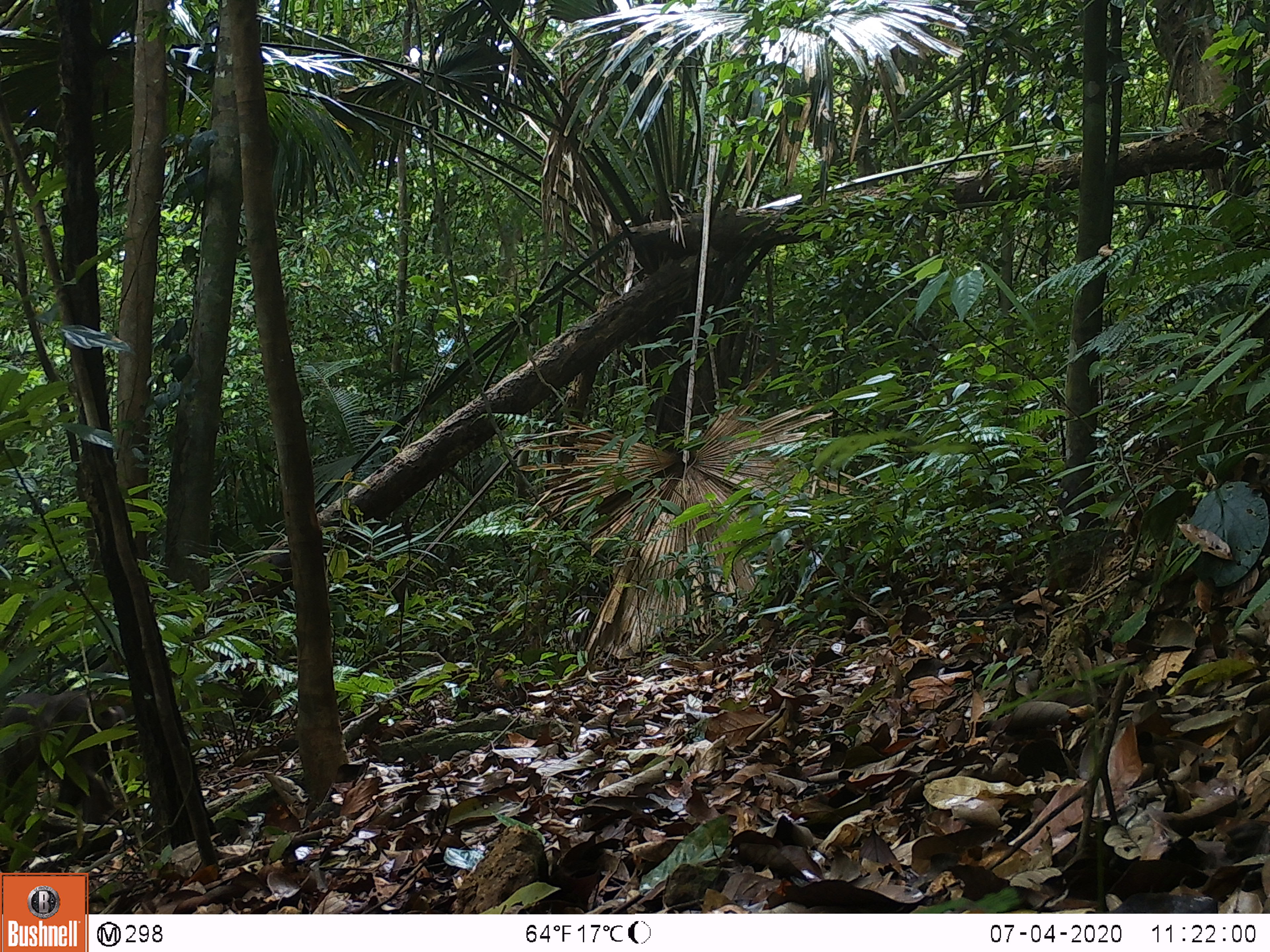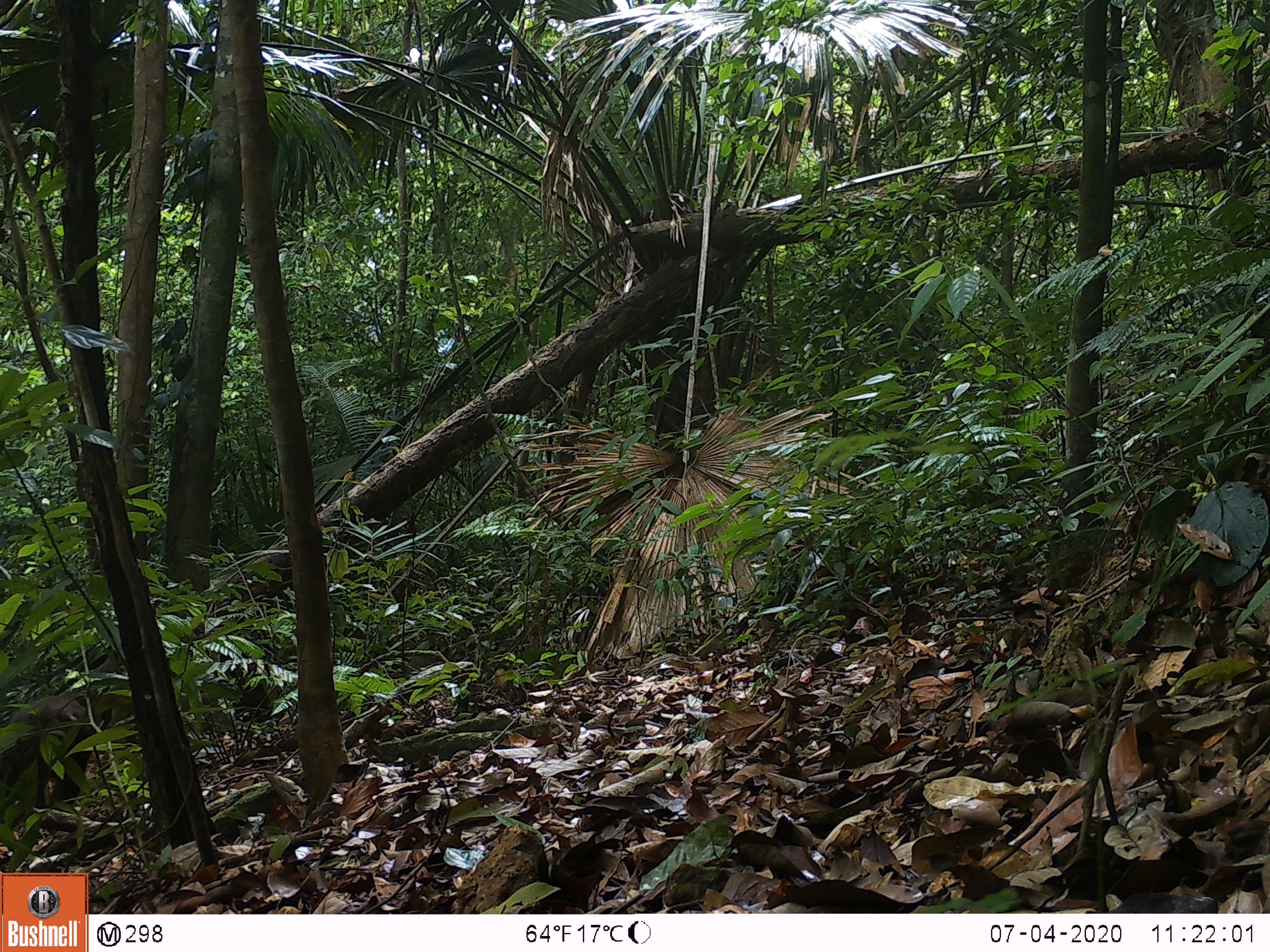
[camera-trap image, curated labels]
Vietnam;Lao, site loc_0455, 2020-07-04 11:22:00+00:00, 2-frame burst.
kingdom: Animalia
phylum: Chordata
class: Mammalia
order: Primates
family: Cercopithecidae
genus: Macaca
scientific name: Macaca arctoides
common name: stump-tailed macaque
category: stump tailed macaque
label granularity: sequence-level